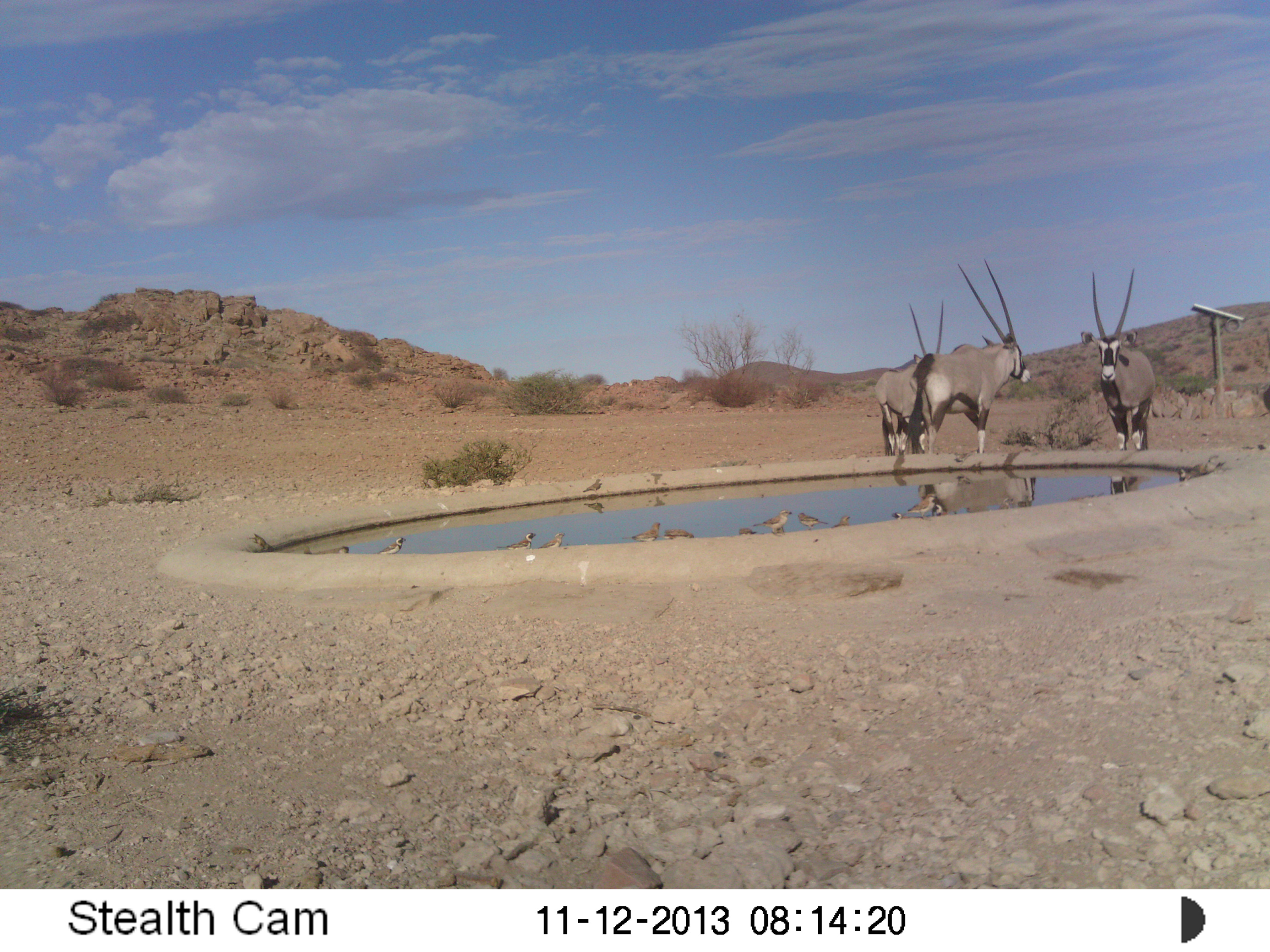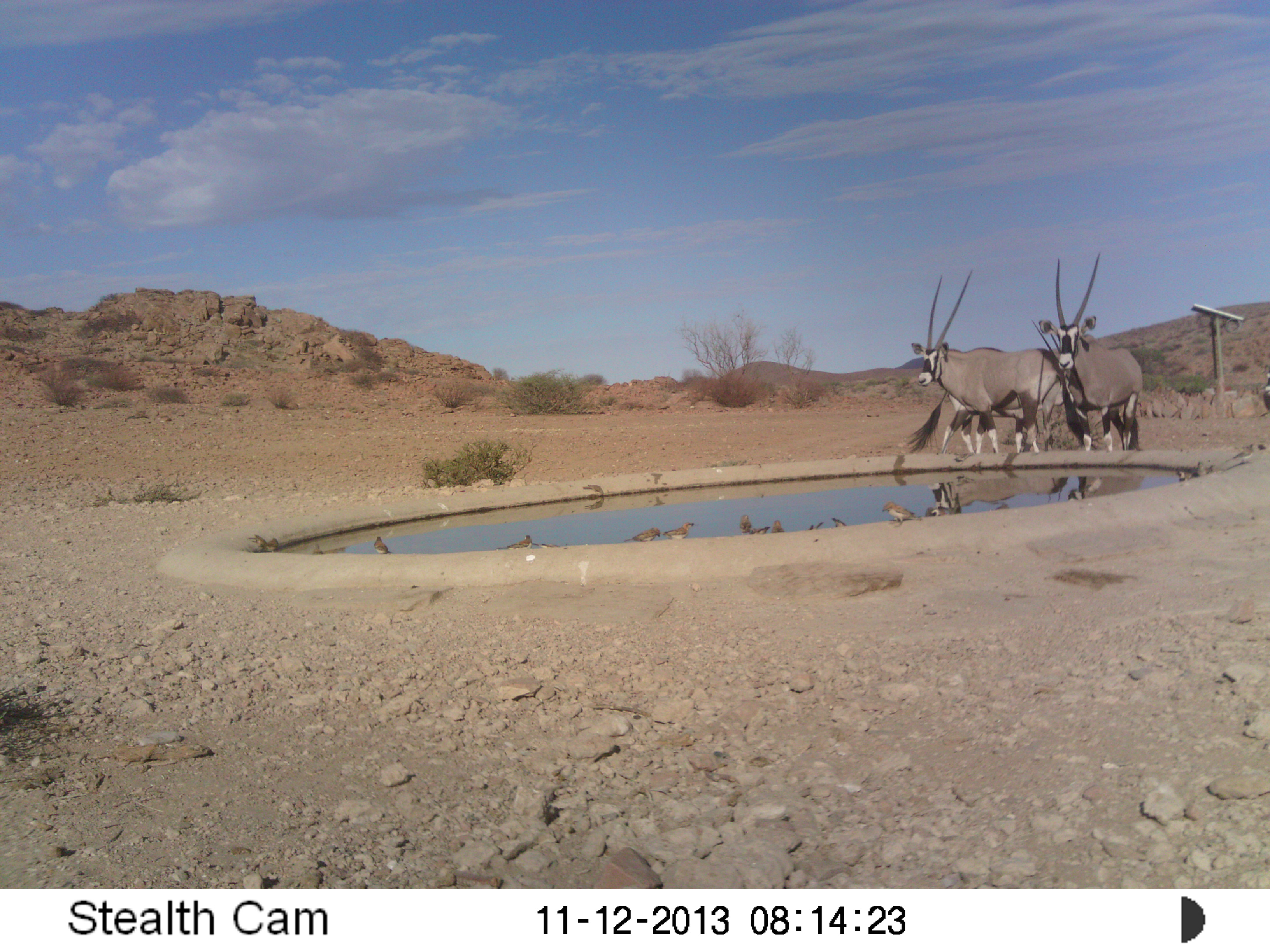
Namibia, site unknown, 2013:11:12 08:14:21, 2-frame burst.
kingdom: Animalia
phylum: Chordata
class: Mammalia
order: Artiodactyla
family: Bovidae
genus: Oryx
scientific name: Oryx gazella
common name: gemsbok